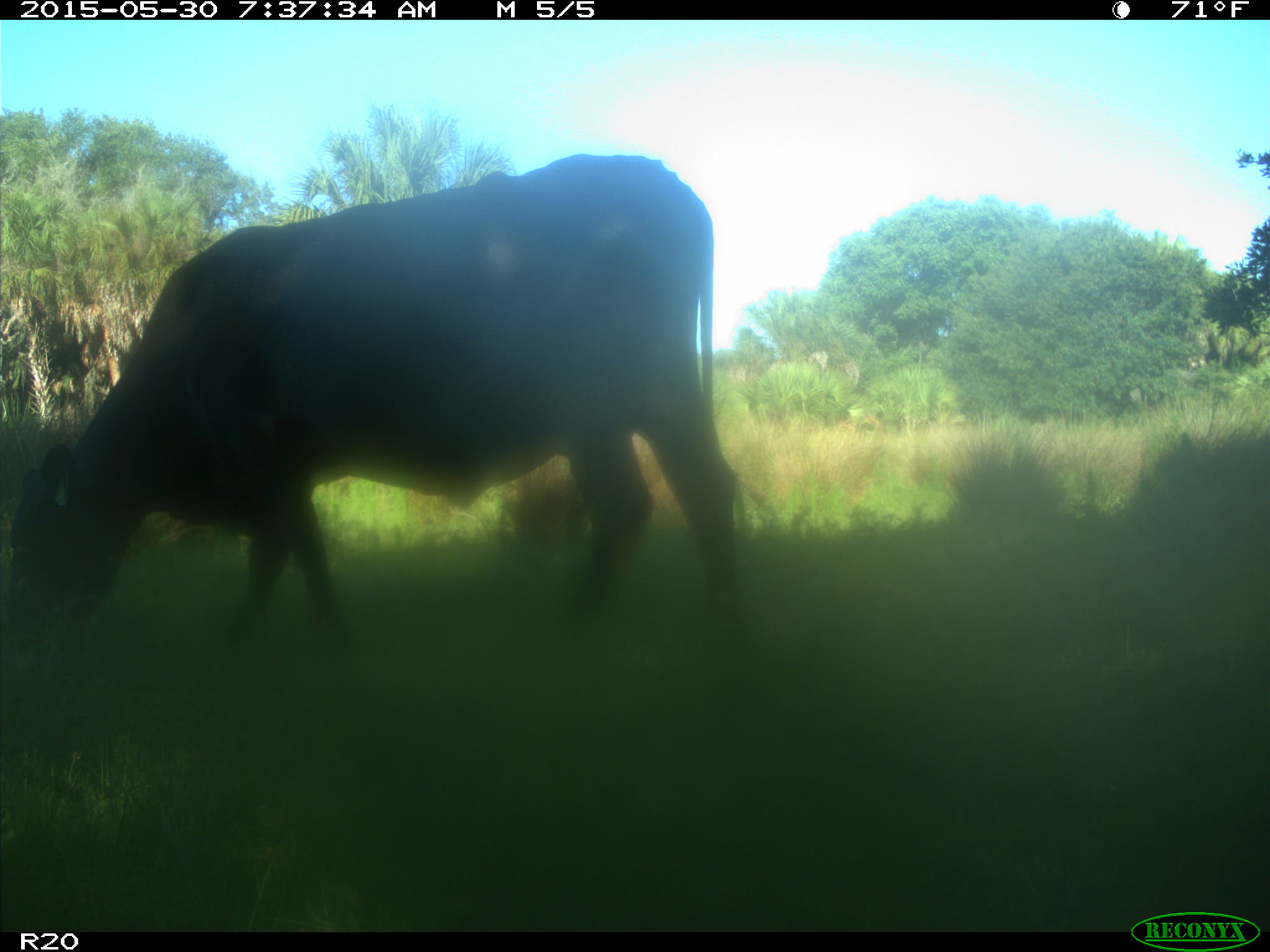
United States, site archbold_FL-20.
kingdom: Animalia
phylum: Chordata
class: Mammalia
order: Artiodactyla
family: Bovidae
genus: Bos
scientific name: Bos taurus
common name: domestic cow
Bos taurus (domestic cow).